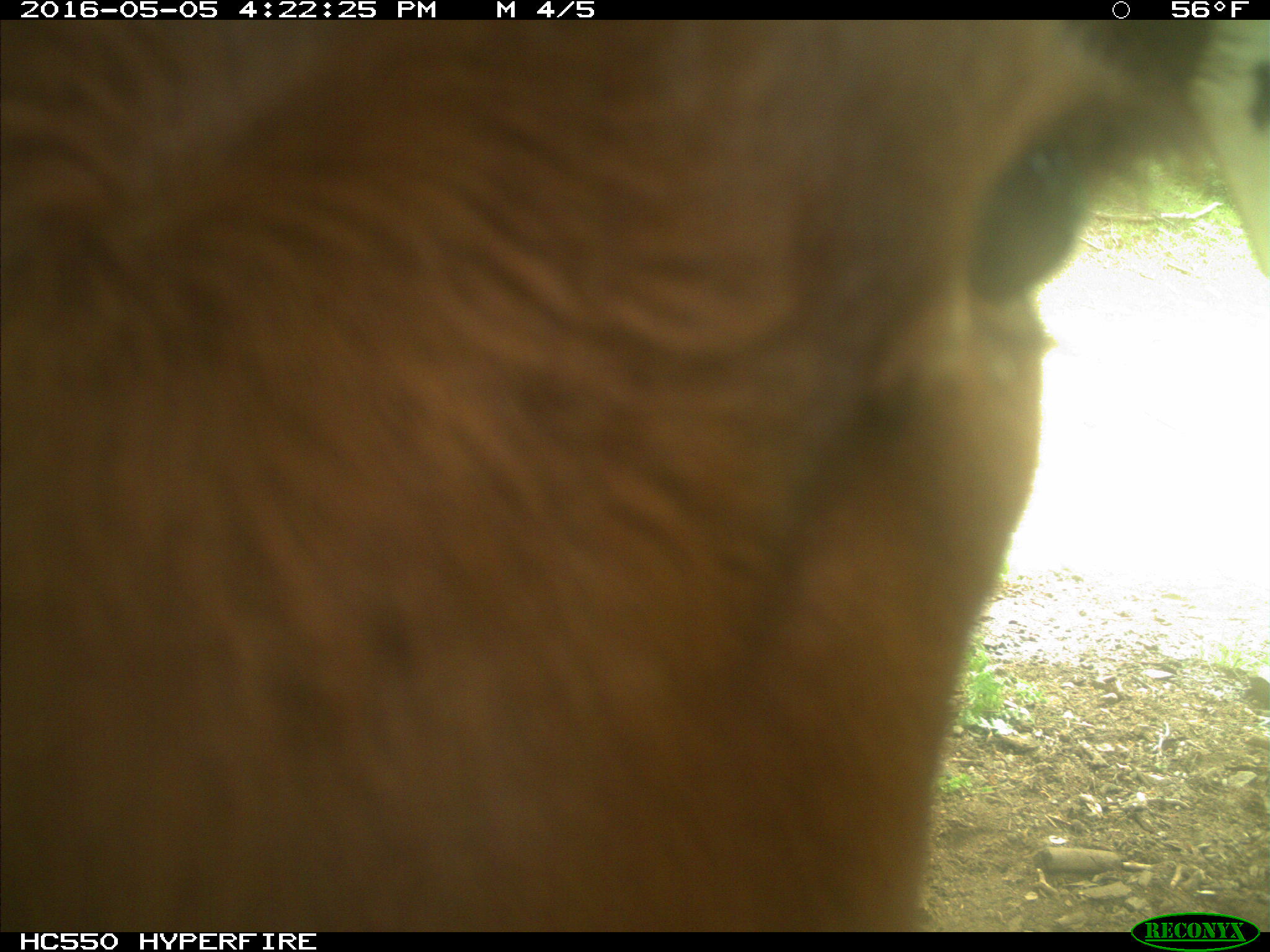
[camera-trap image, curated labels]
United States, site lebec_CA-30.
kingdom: Animalia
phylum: Chordata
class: Mammalia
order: Artiodactyla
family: Bovidae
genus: Bos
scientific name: Bos taurus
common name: domestic cow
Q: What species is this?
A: Bos taurus (domestic cow).